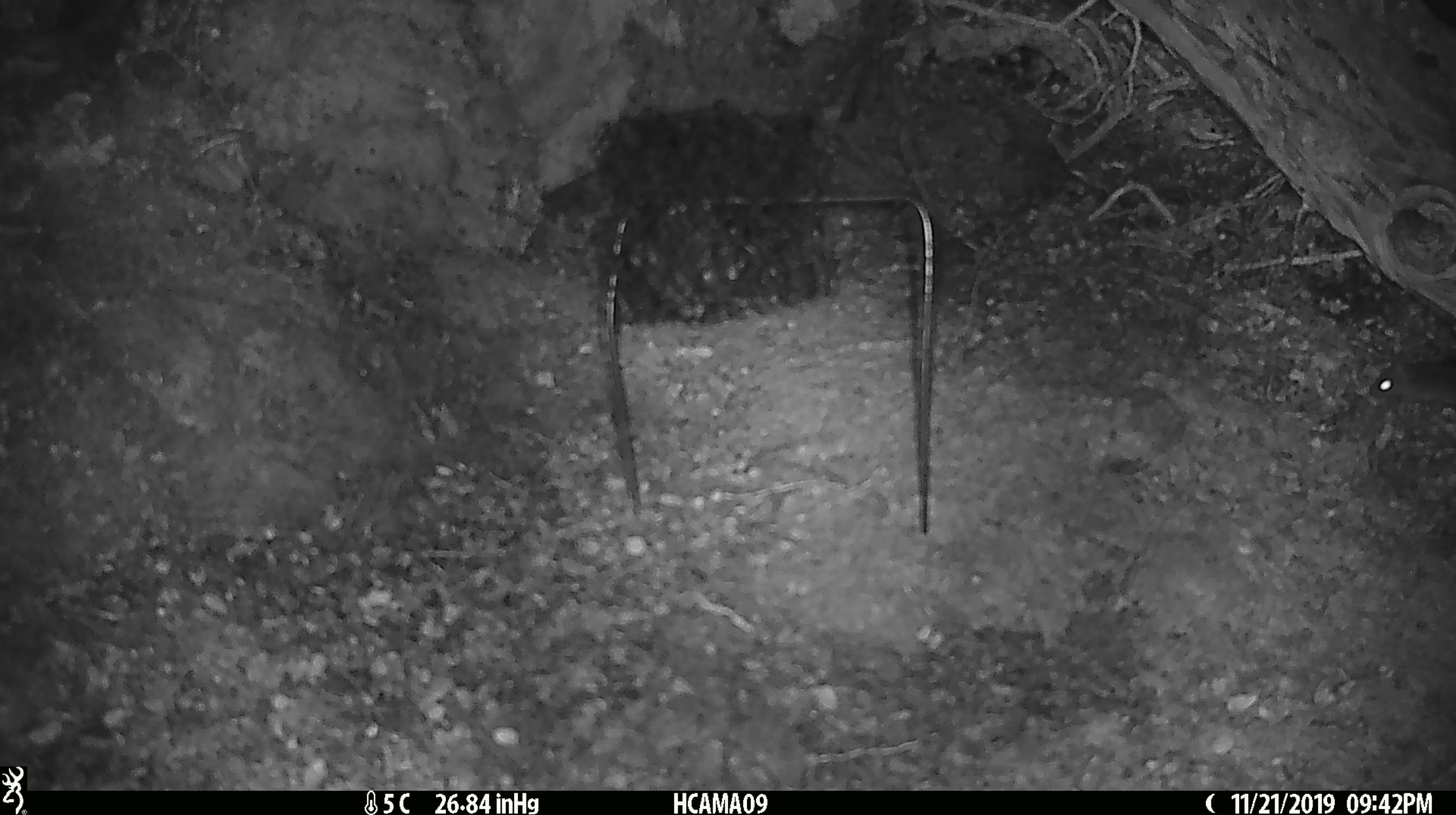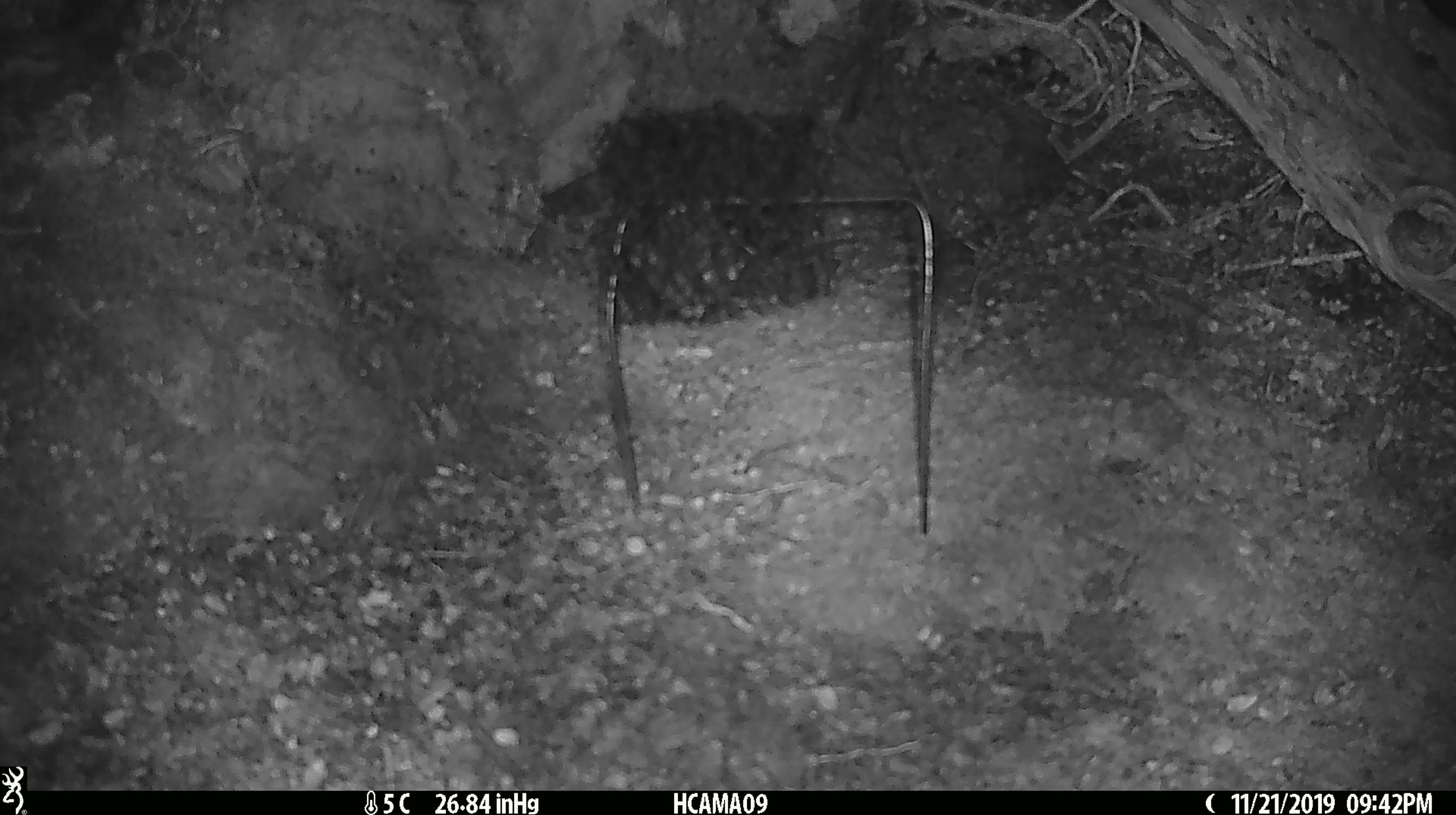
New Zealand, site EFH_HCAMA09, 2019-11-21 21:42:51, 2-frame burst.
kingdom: Animalia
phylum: Chordata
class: Mammalia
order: Rodentia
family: Muridae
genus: Mus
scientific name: Mus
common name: mouse